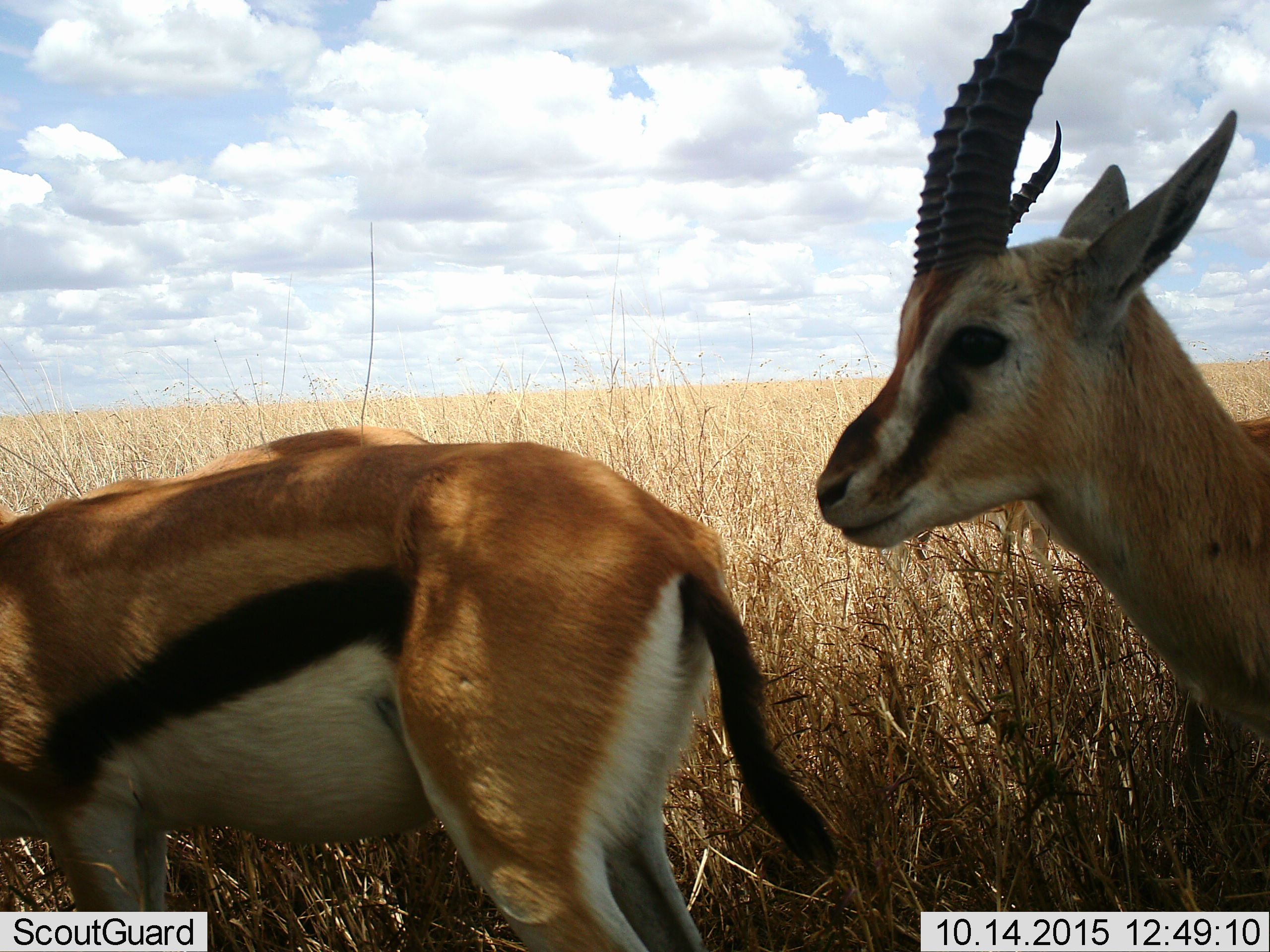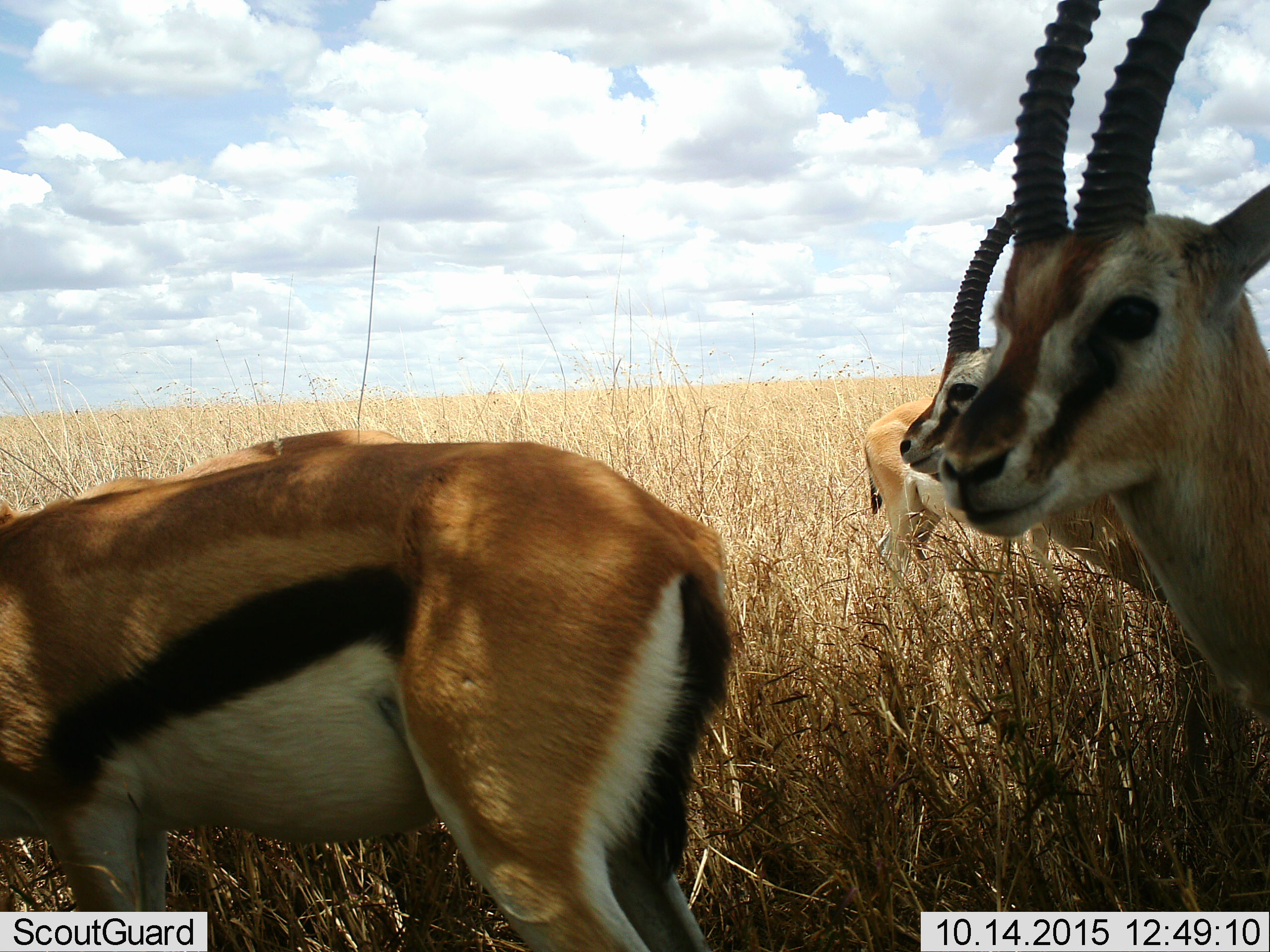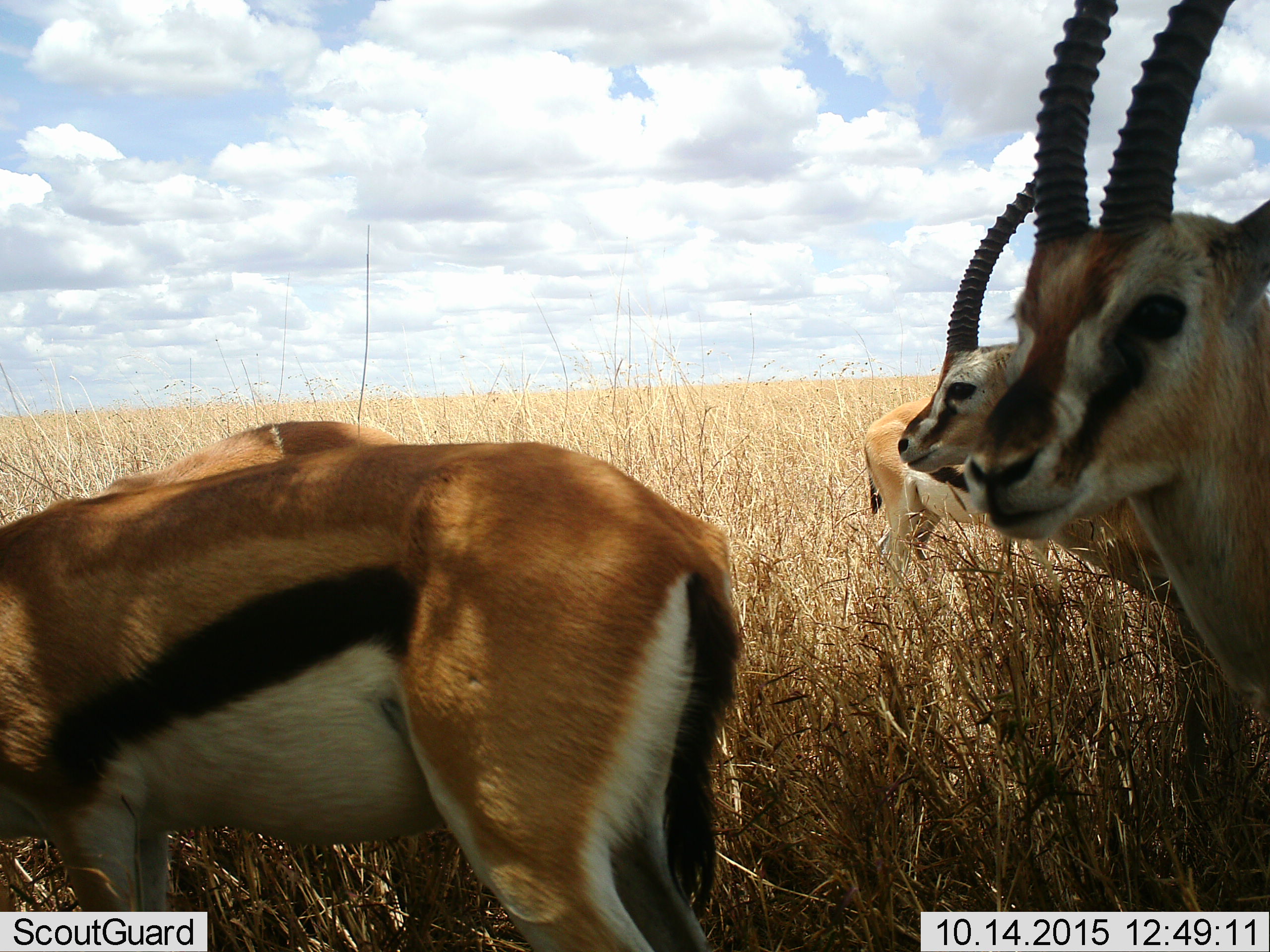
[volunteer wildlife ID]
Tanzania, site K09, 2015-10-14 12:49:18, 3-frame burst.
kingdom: Animalia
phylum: Chordata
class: Mammalia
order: Artiodactyla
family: Bovidae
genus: Eudorcas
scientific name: Eudorcas thomsonii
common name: thomson's gazelle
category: gazellethomsons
Gazellethomsons (thomson's gazelle) (Eudorcas thomsonii), count 4. Behavior (volunteer vote fractions): standing 89%, resting 0%, moving 11%, interacting 0%. Young present (vote fraction): 0%. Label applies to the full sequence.